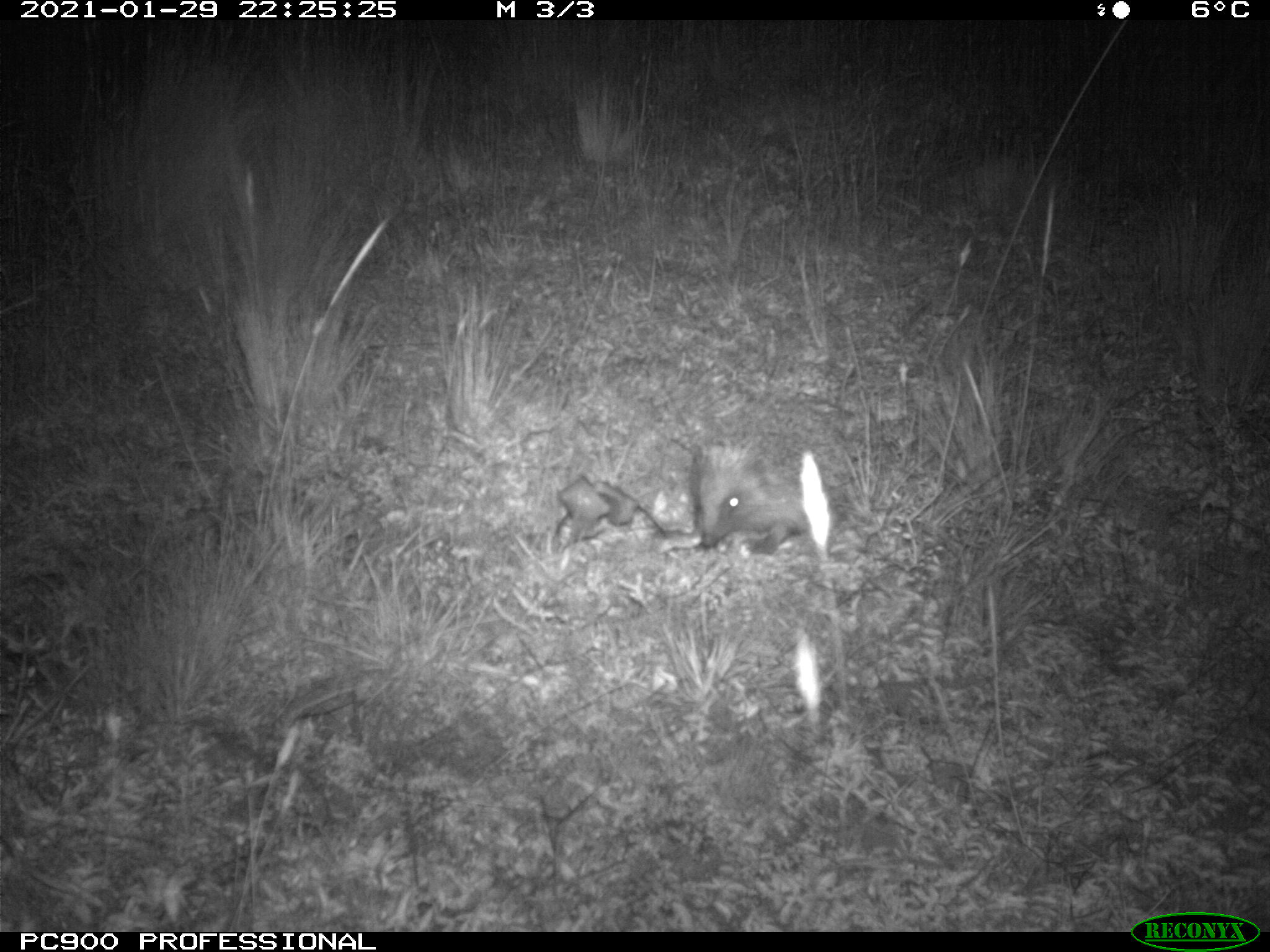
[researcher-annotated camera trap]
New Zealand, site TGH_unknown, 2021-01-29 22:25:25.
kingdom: Animalia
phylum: Chordata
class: Mammalia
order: Eulipotyphla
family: Erinaceidae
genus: Erinaceus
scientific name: Erinaceus europaeus europaeus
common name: european hedgehog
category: hedgehog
Hedgehog (european hedgehog) (Erinaceus europaeus europaeus).